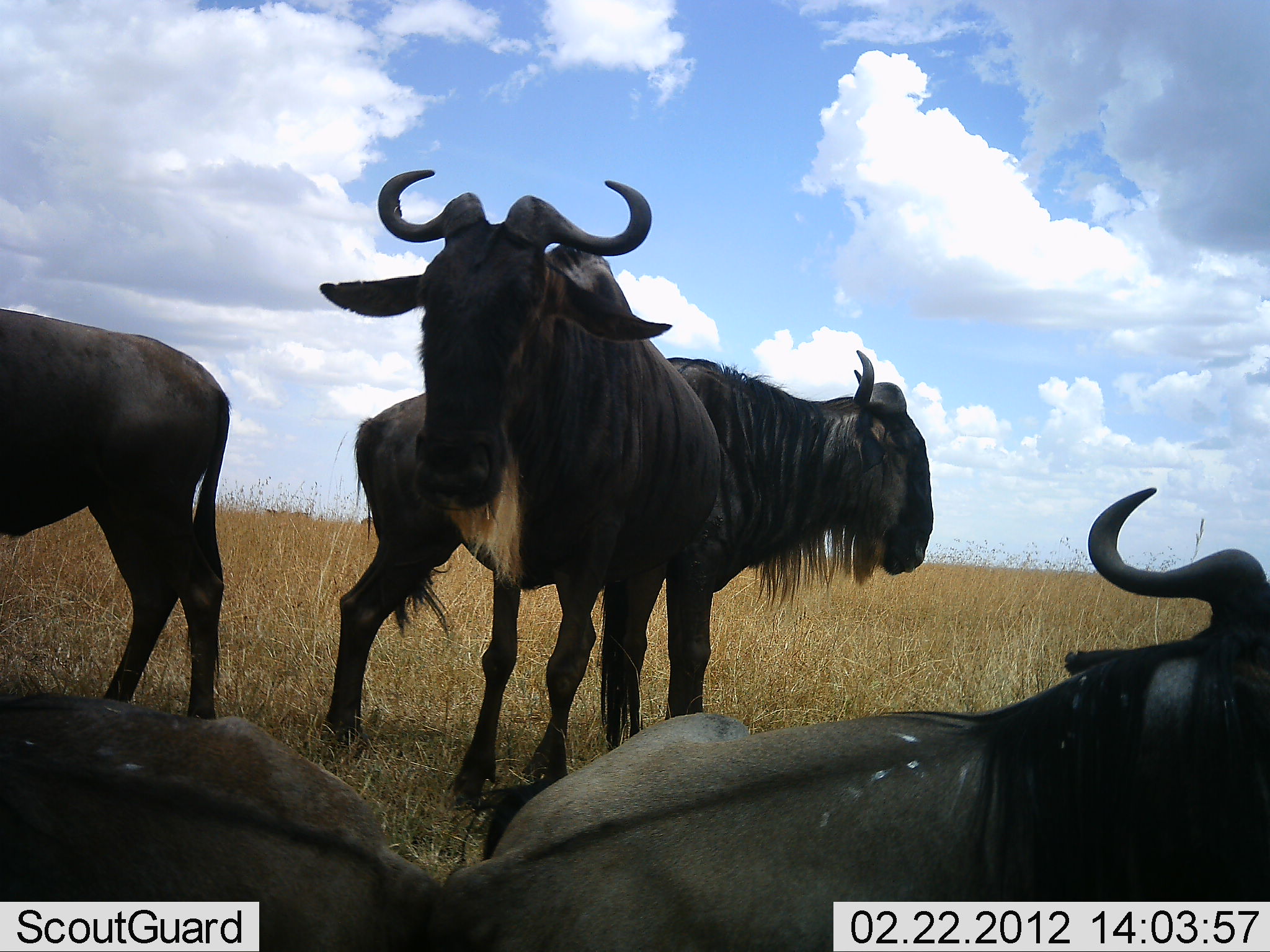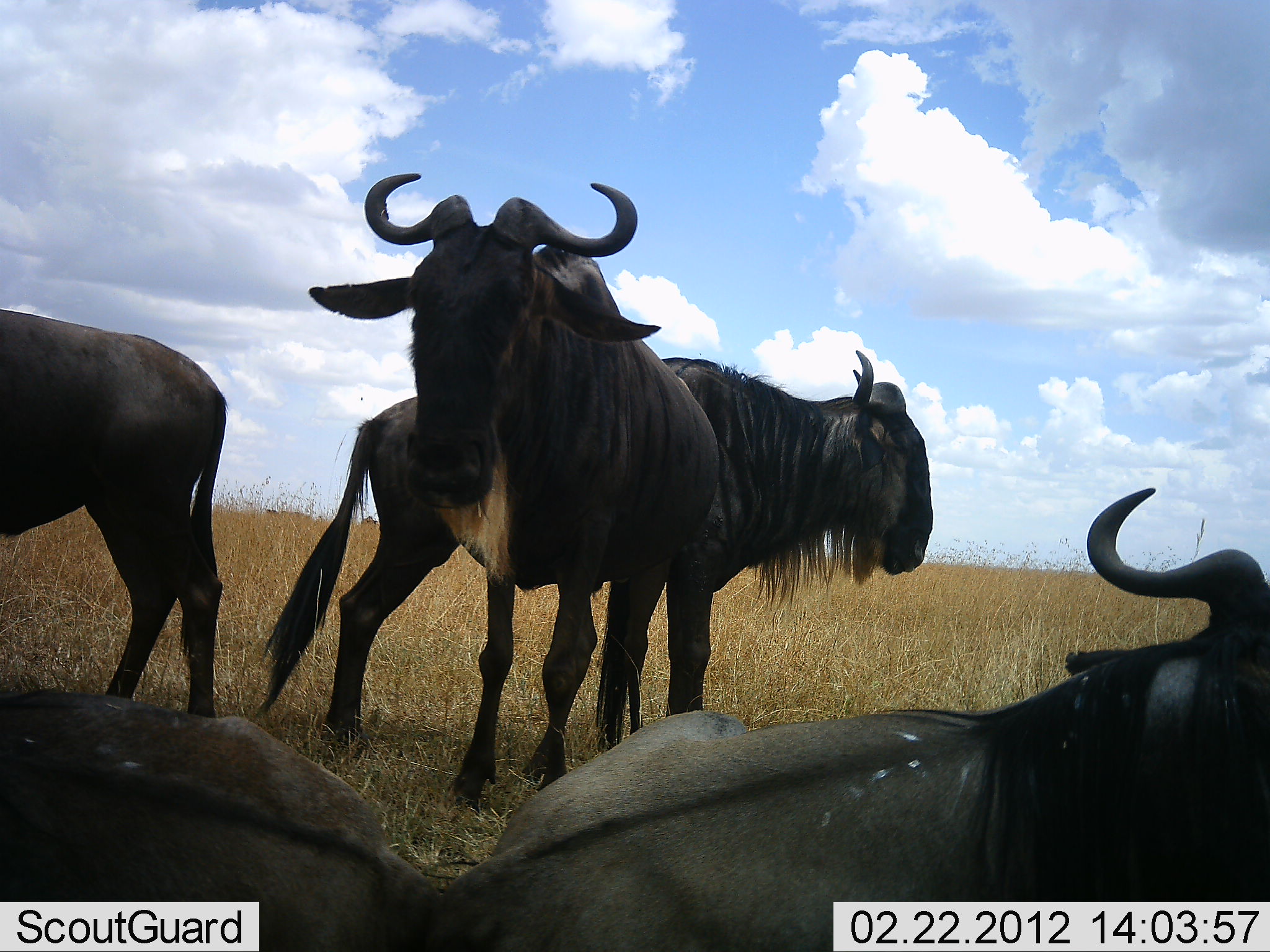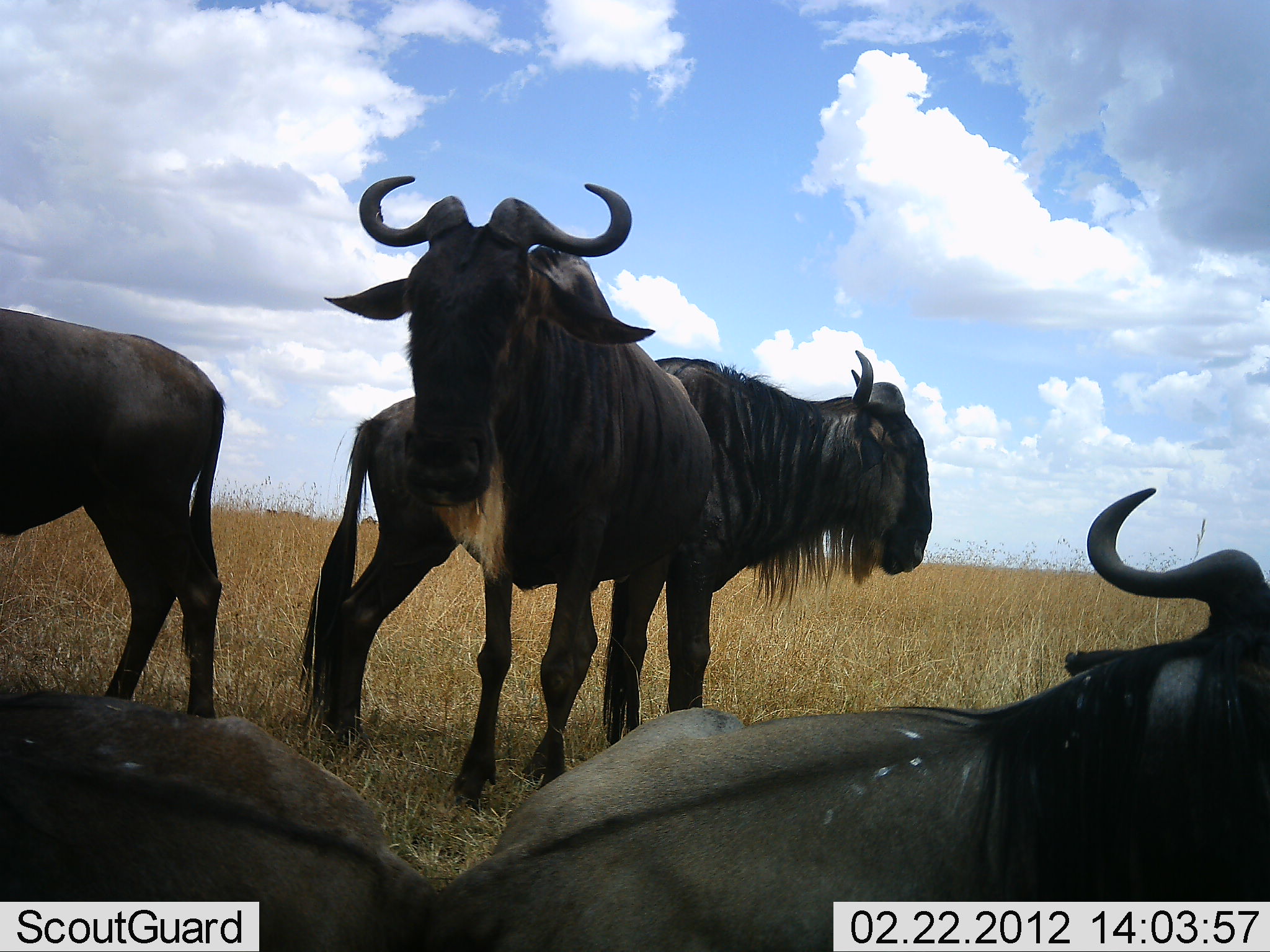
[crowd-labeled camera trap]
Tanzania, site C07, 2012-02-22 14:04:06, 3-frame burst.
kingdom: Animalia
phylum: Chordata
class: Mammalia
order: Artiodactyla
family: Bovidae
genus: Connochaetes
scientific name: Connochaetes taurinus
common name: blue wildebeest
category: wildebeest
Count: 5.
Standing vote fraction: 94%.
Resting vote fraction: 81%.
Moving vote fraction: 0%.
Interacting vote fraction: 6%.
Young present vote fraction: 0%.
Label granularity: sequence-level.